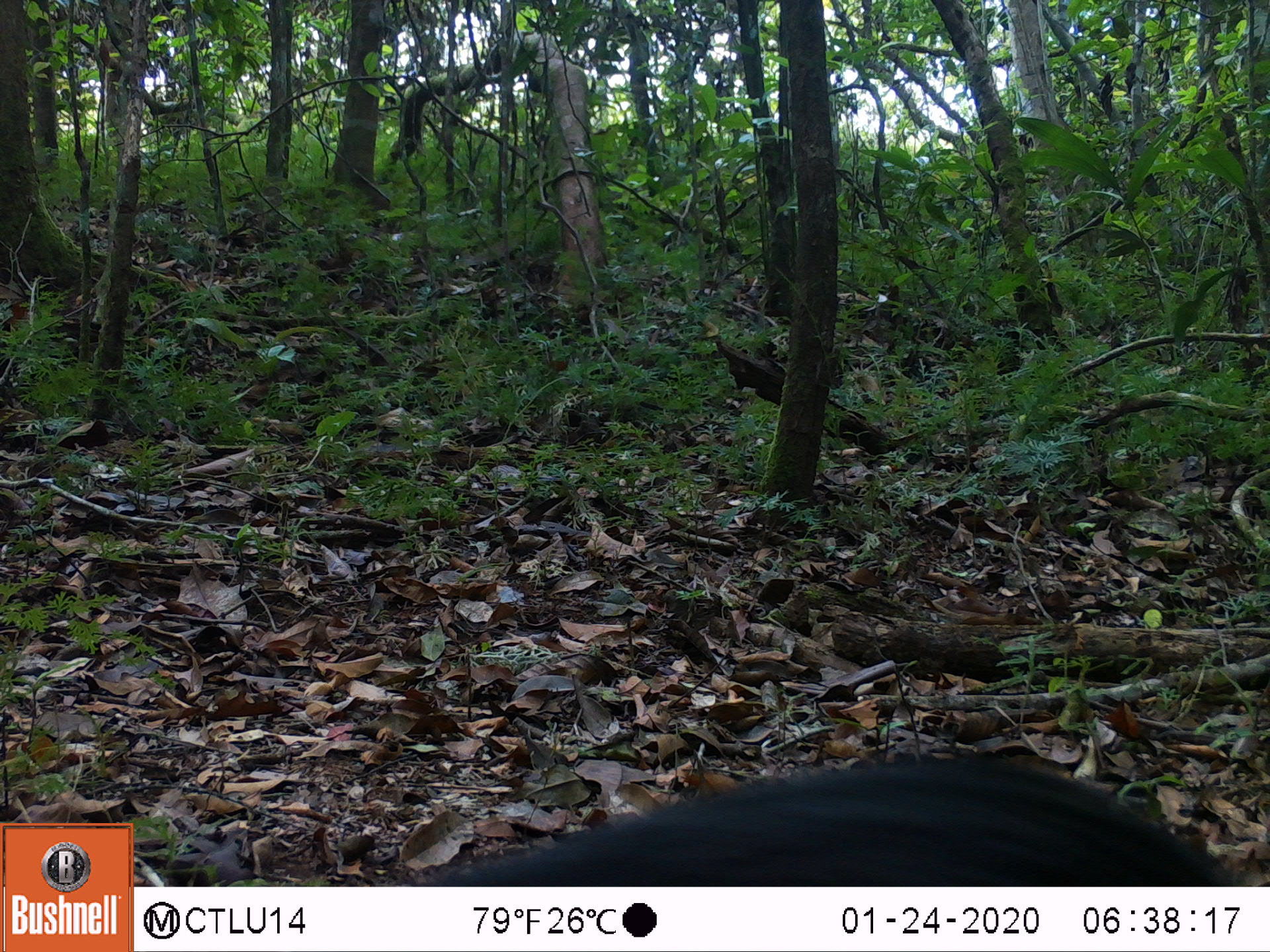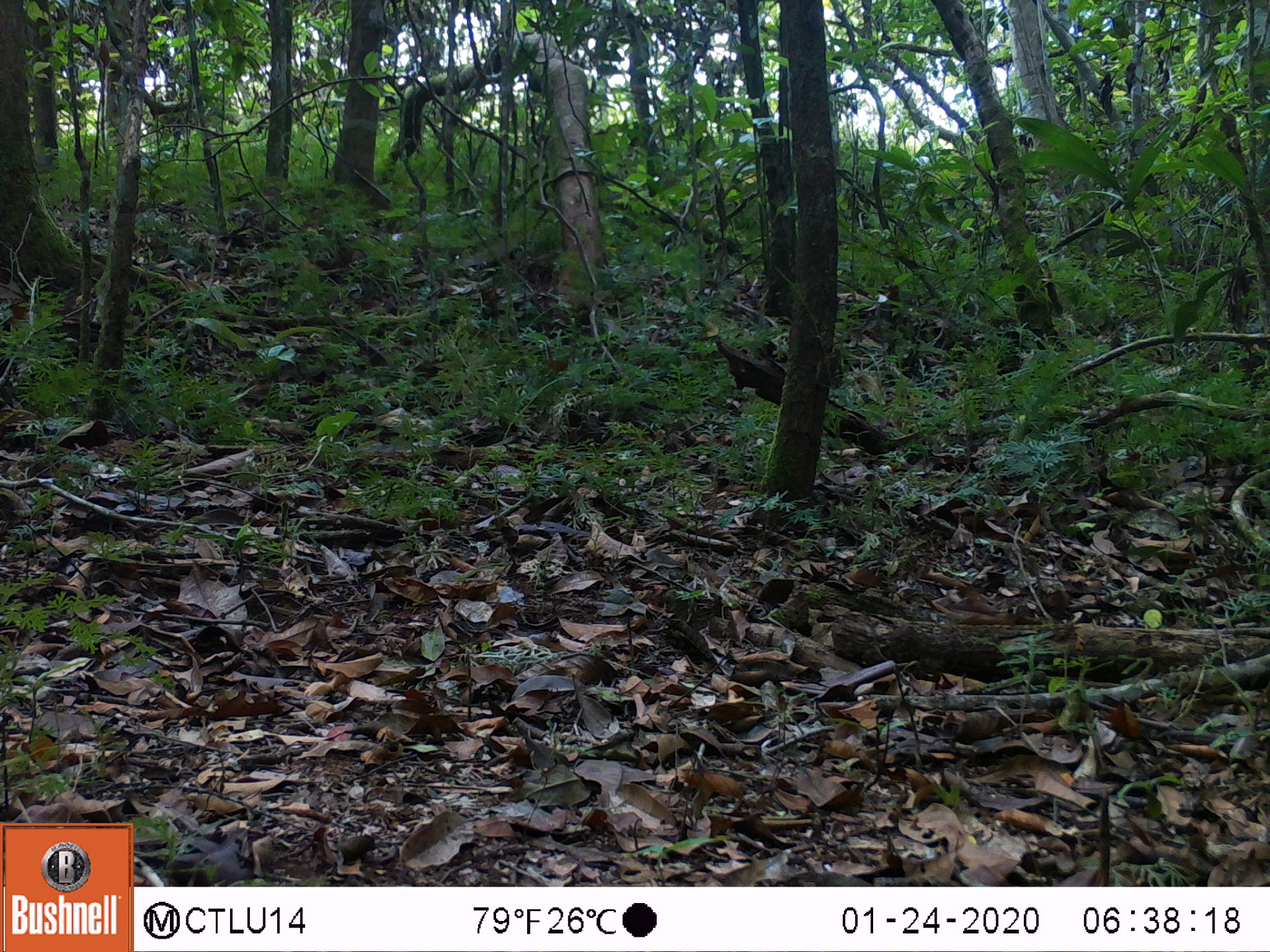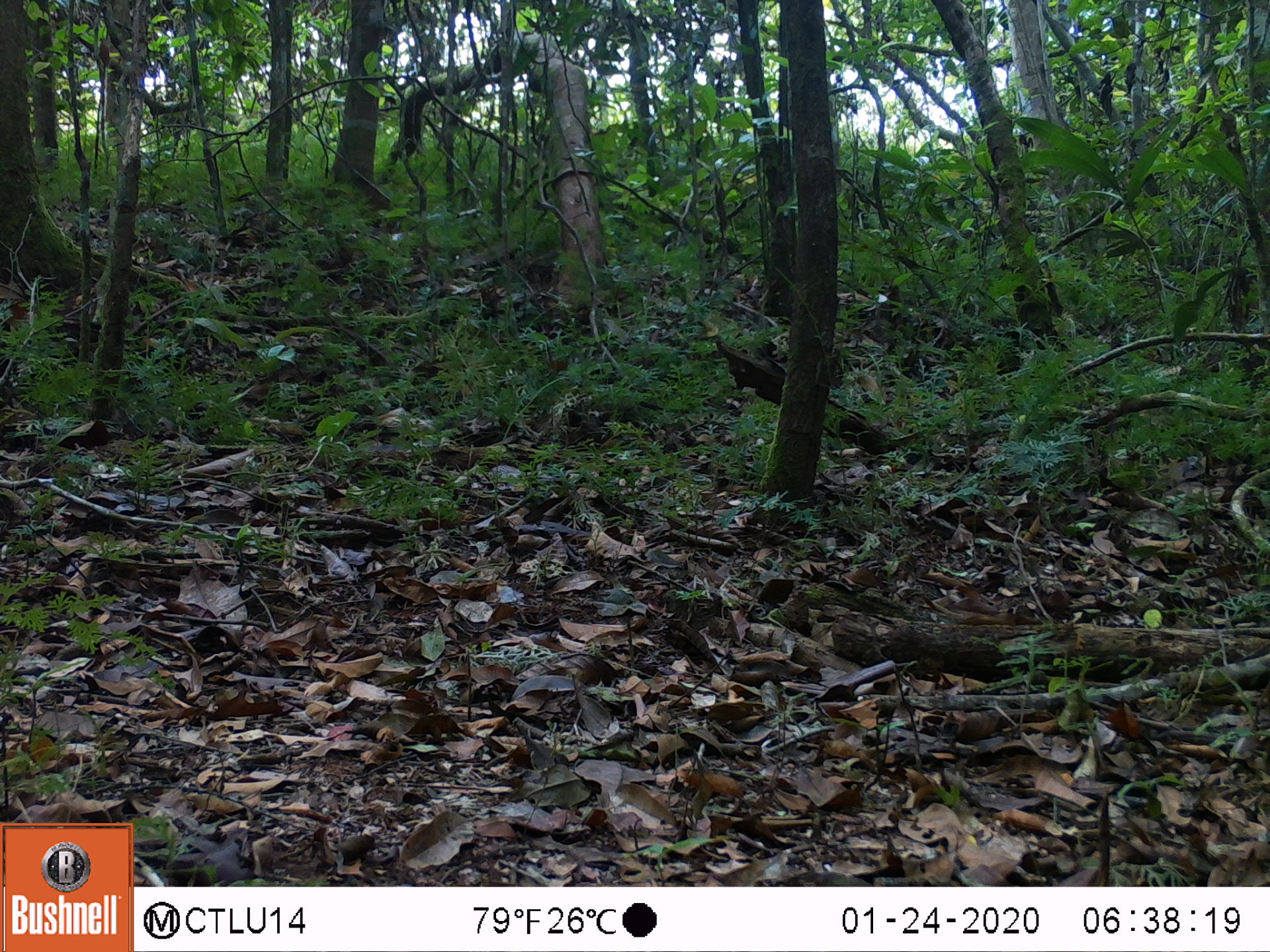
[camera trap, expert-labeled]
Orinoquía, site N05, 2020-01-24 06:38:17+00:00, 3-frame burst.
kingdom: Animalia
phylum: Chordata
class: Mammalia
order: Rodentia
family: Dasyproctidae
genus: Dasyprocta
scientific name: Dasyprocta fuliginosa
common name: black agouti